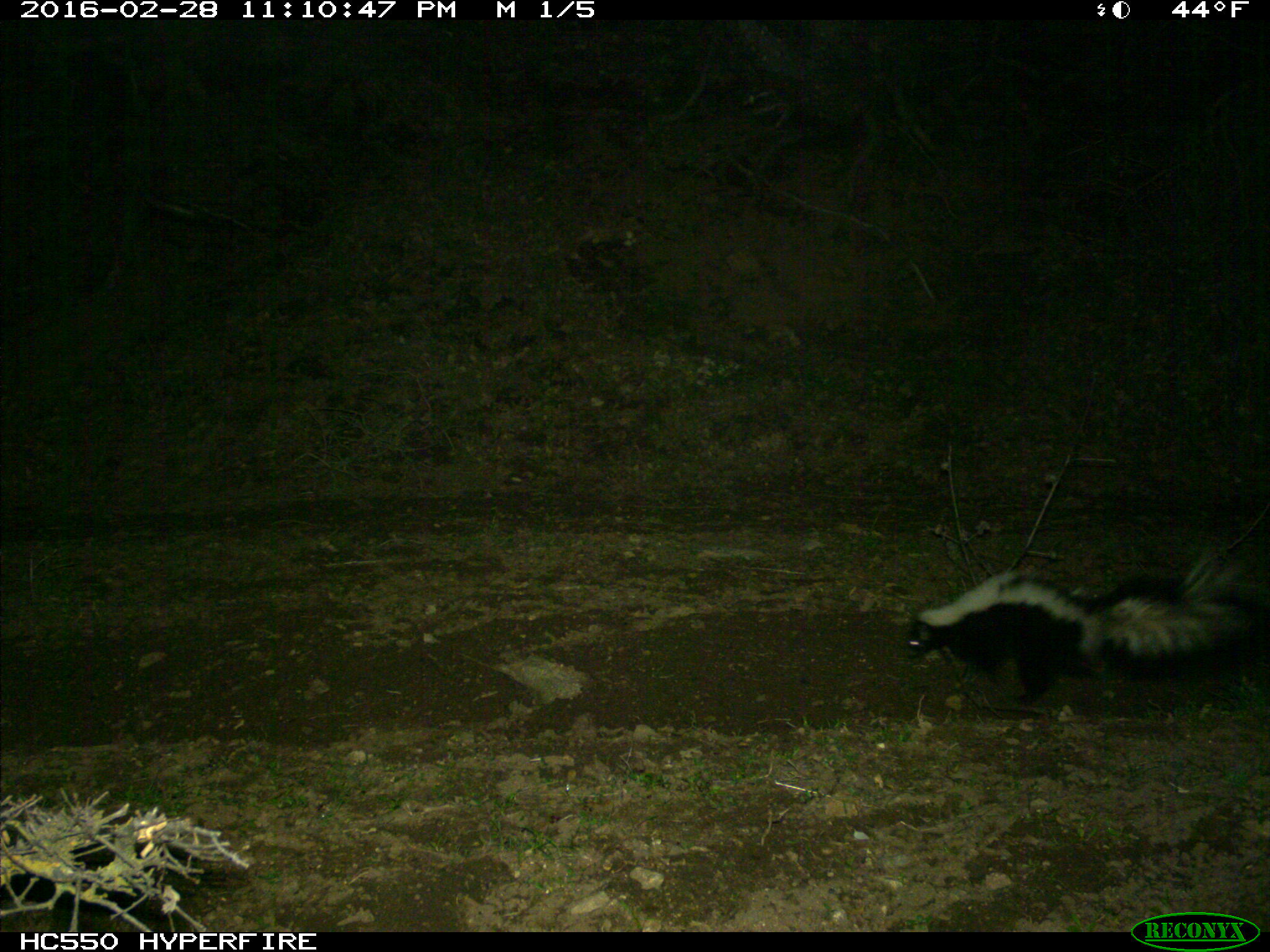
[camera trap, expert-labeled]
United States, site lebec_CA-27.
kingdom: Animalia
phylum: Chordata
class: Mammalia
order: Carnivora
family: Mephitidae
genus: Mephitis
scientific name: Mephitis mephitis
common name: striped skunk